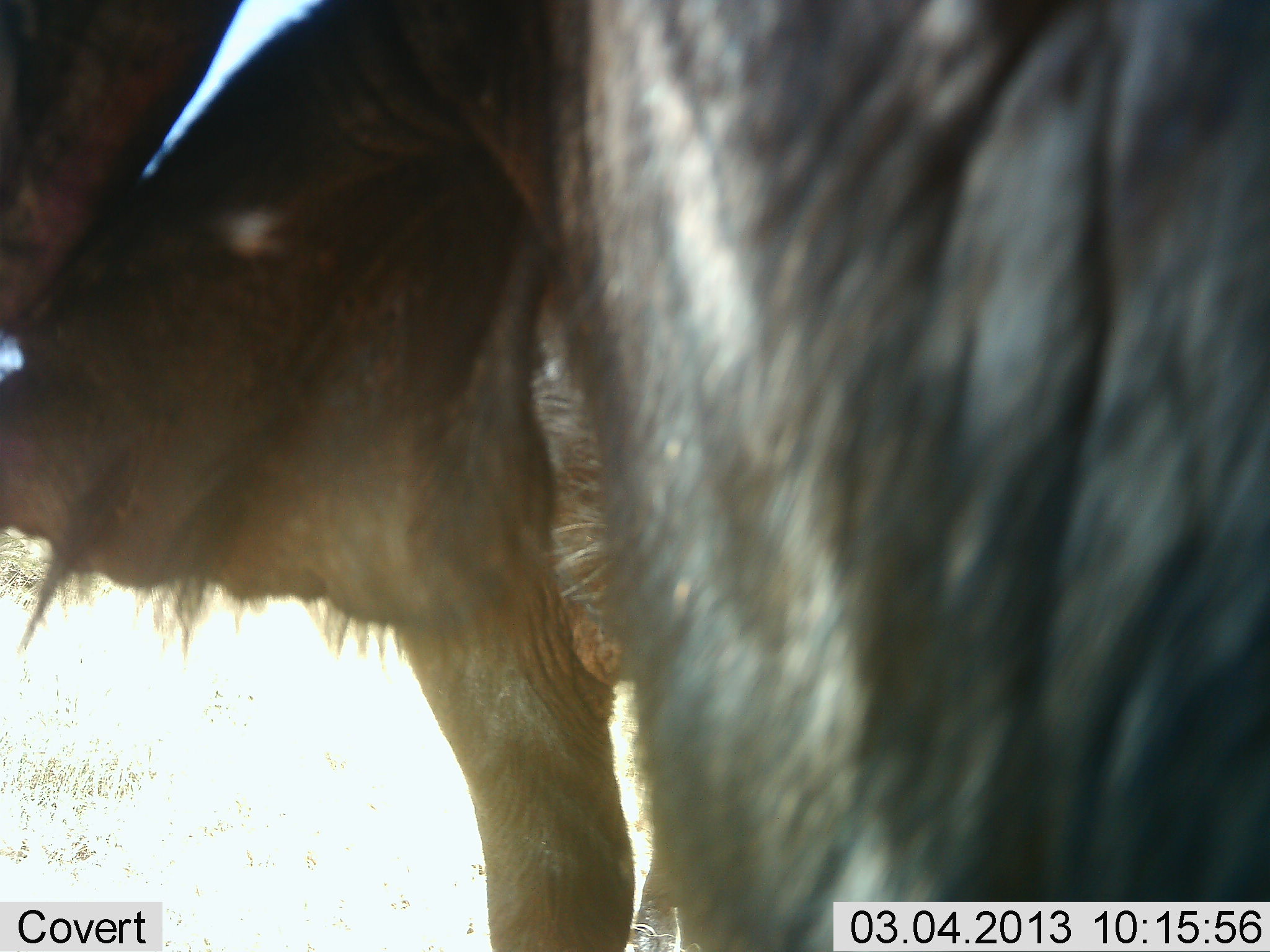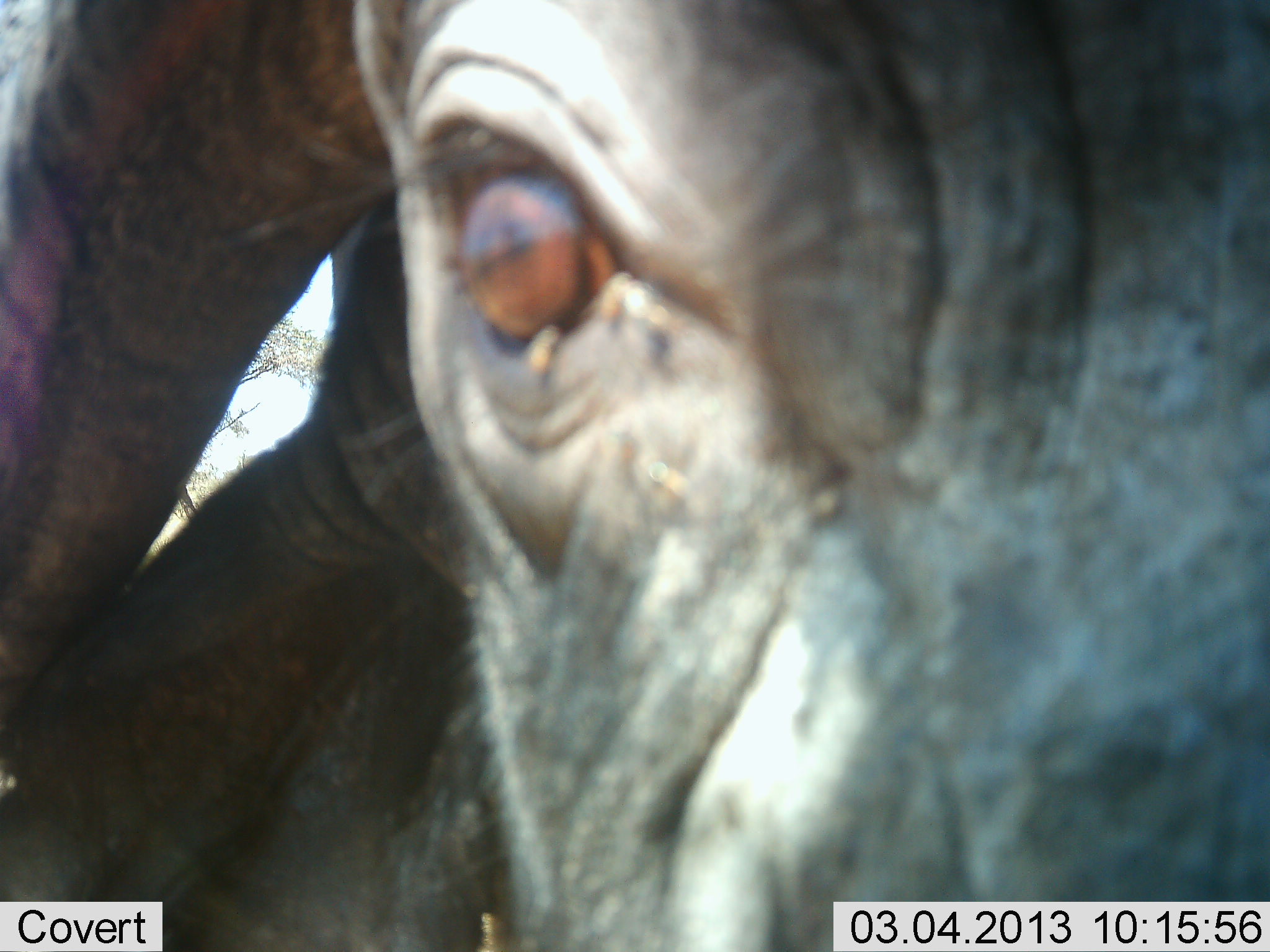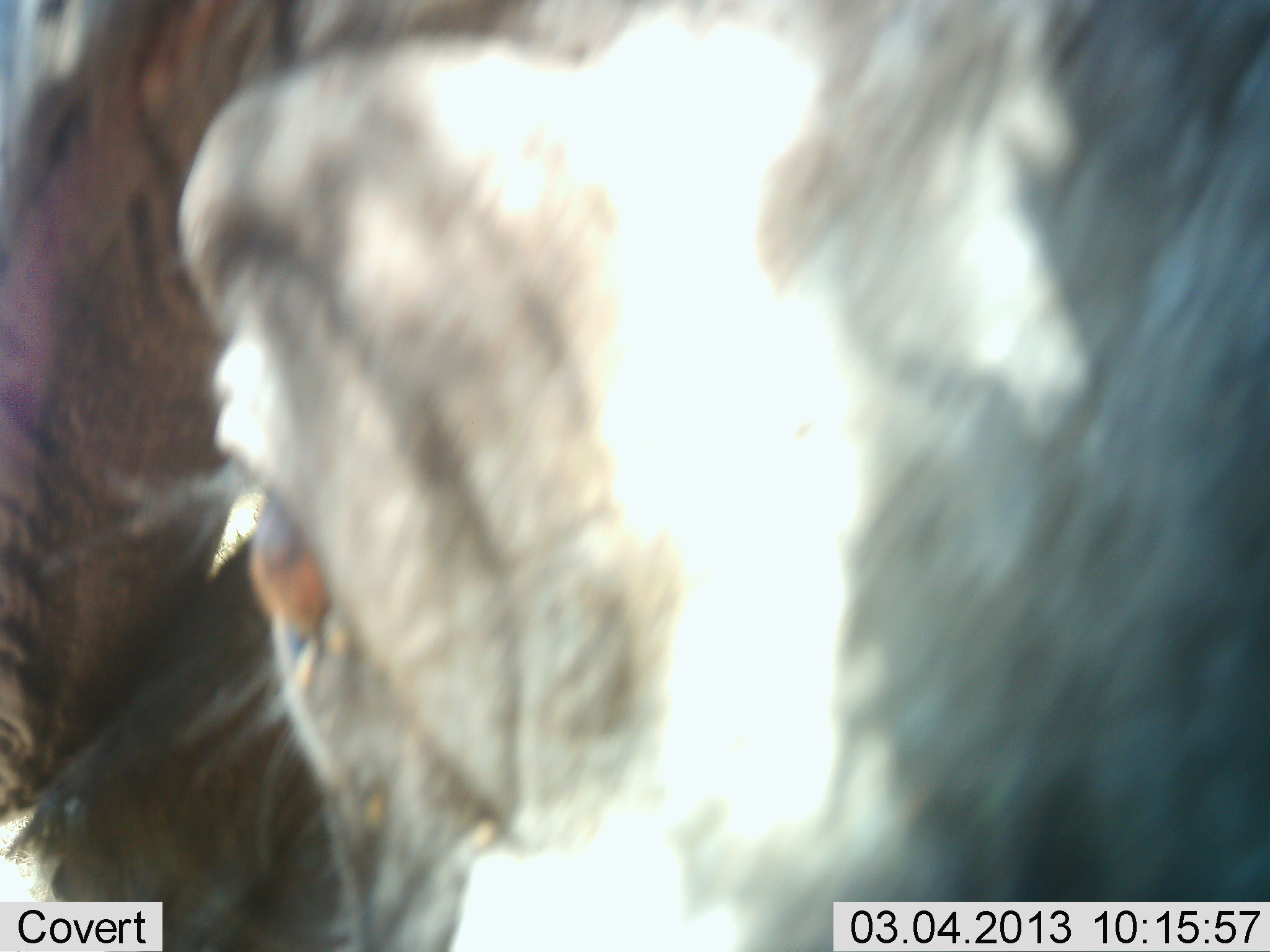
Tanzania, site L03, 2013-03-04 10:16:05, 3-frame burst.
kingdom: Animalia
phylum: Chordata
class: Mammalia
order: Artiodactyla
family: Bovidae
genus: Syncerus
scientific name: Syncerus caffer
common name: cape buffalo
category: buffalo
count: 1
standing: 77%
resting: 5%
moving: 9%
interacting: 18%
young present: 0%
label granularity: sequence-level